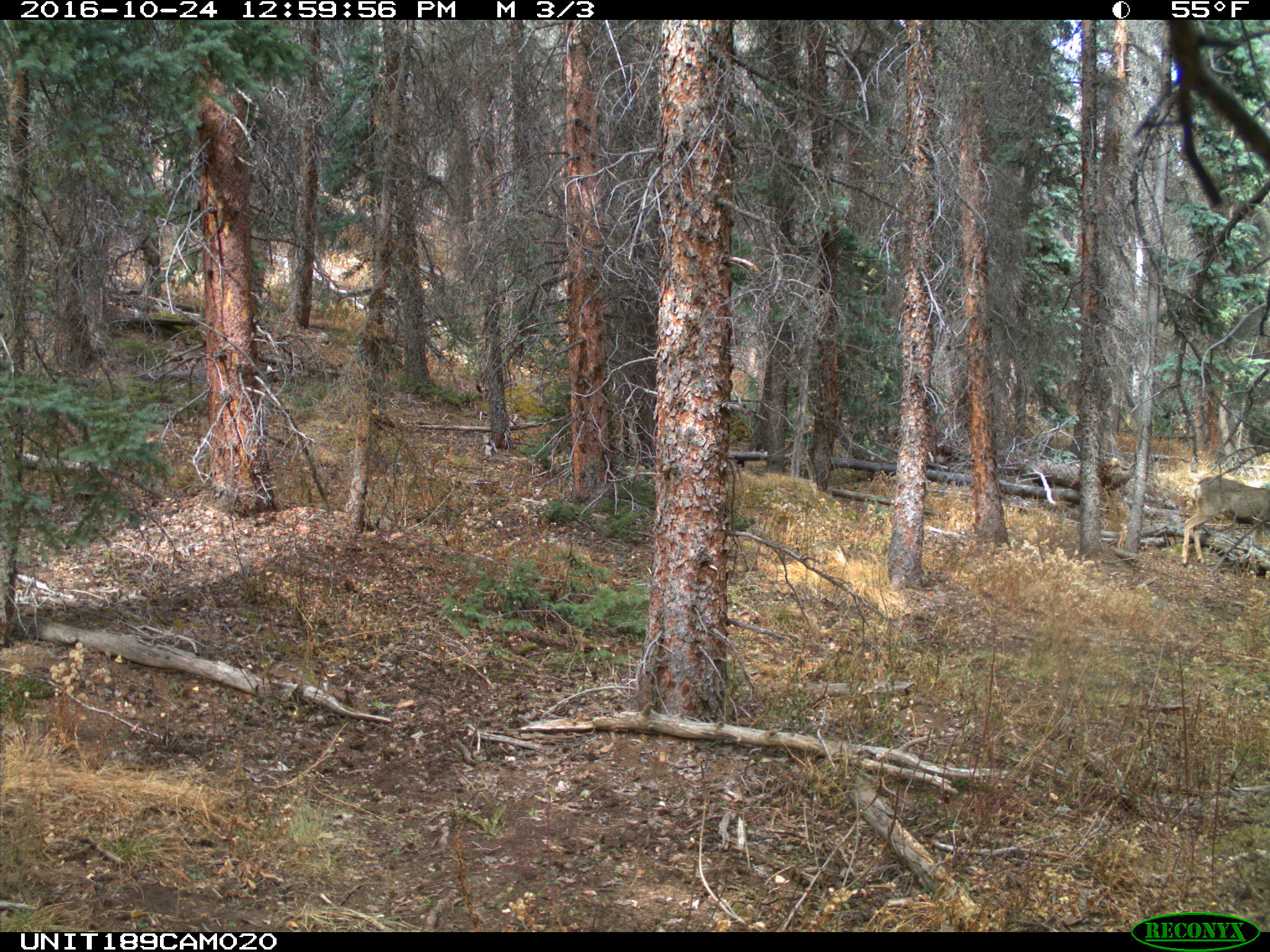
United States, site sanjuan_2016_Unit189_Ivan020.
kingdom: Animalia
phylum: Chordata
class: Mammalia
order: Artiodactyla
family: Cervidae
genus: Odocoileus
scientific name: Odocoileus hemionus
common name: mule deer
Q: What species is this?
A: Odocoileus hemionus (mule deer).